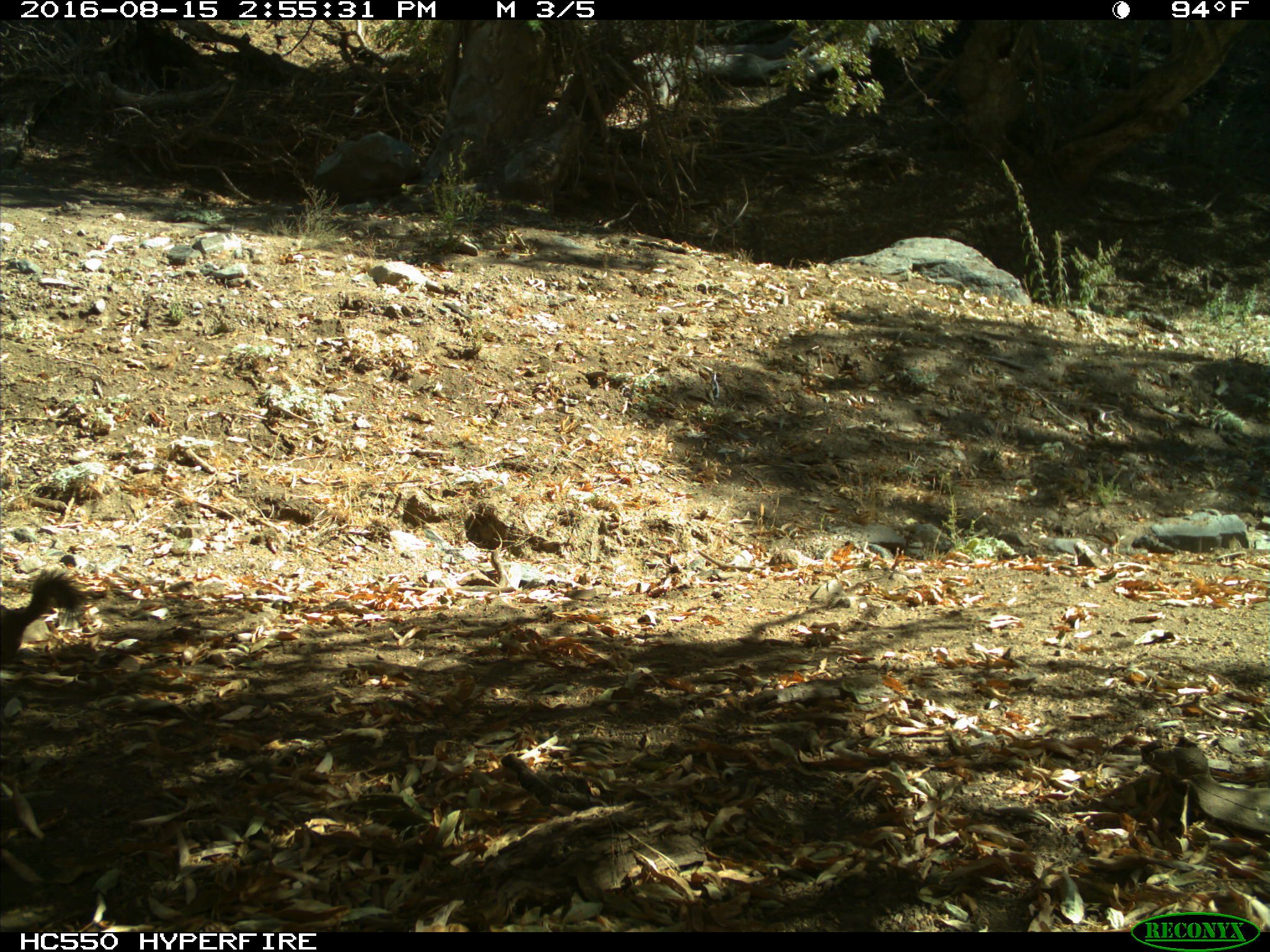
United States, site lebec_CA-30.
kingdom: Animalia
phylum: Chordata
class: Mammalia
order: Rodentia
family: Sciuridae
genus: Otospermophilus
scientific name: Otospermophilus beecheyi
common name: california ground squirrel